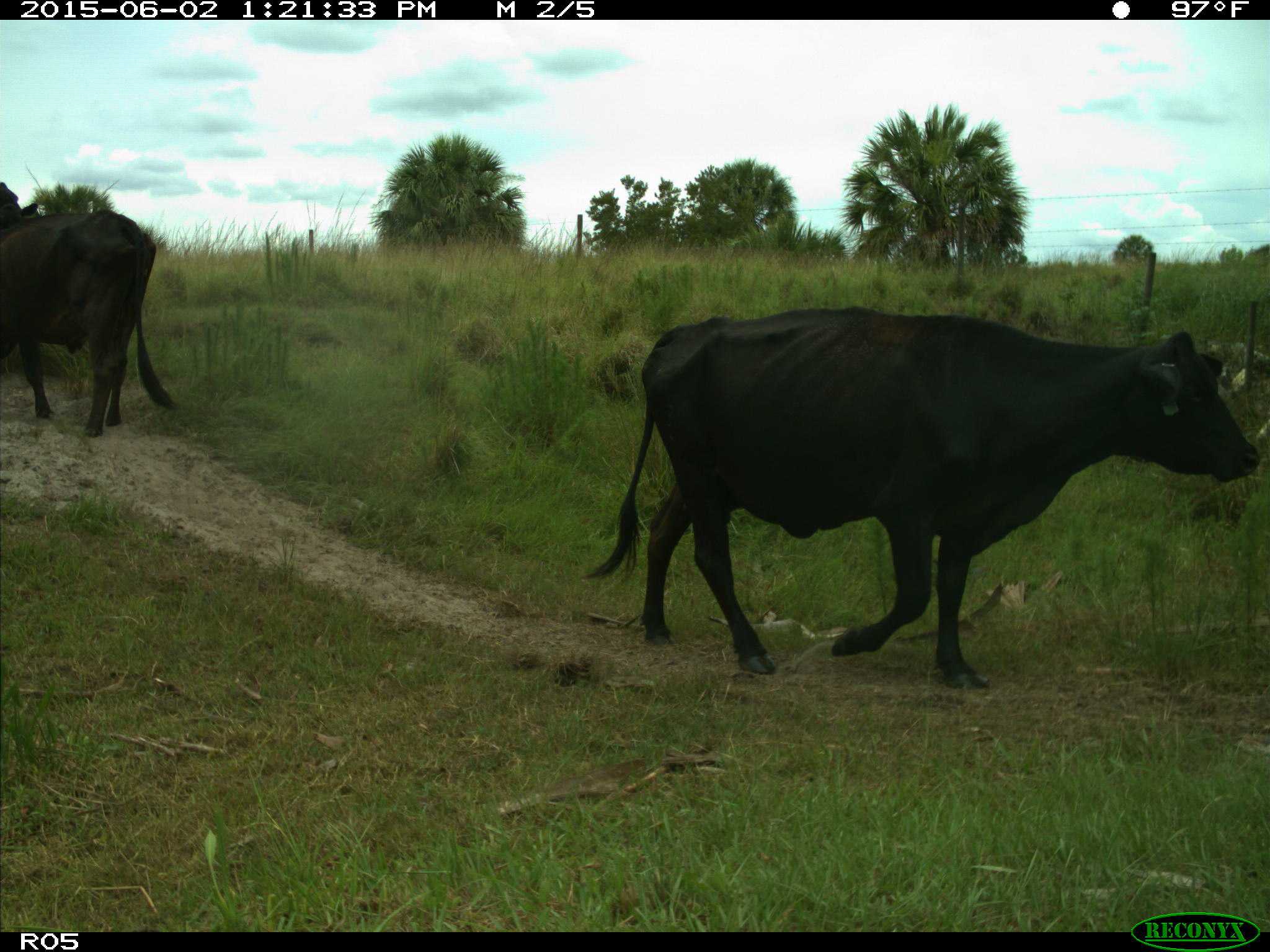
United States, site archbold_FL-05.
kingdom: Animalia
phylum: Chordata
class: Mammalia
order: Artiodactyla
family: Bovidae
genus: Bos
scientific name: Bos taurus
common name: domestic cow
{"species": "Bos taurus (domestic cow)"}